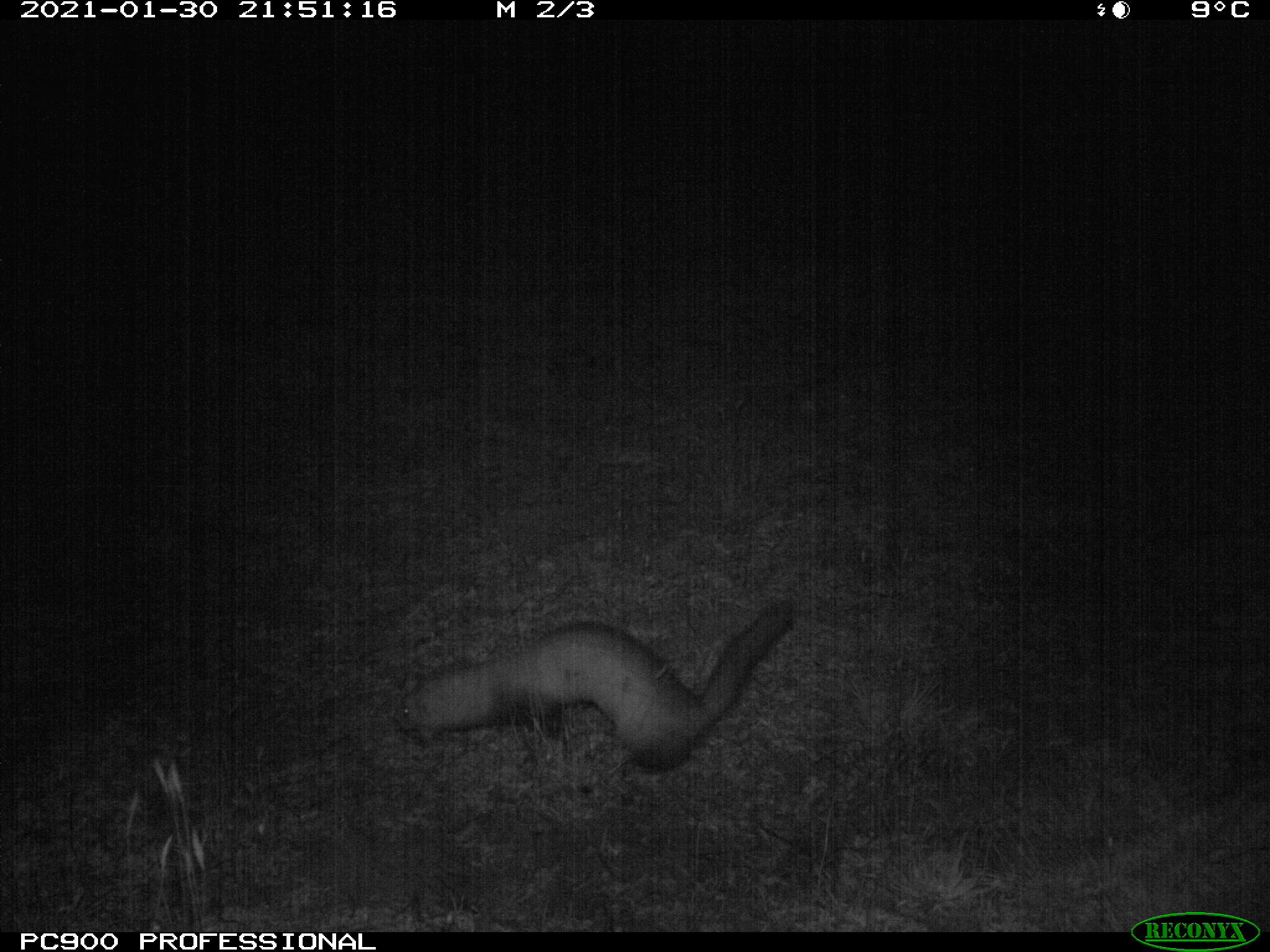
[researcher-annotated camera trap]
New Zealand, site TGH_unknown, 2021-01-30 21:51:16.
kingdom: Animalia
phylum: Chordata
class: Mammalia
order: Carnivora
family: Mustelidae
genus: Mustela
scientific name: Mustela furo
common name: ferret